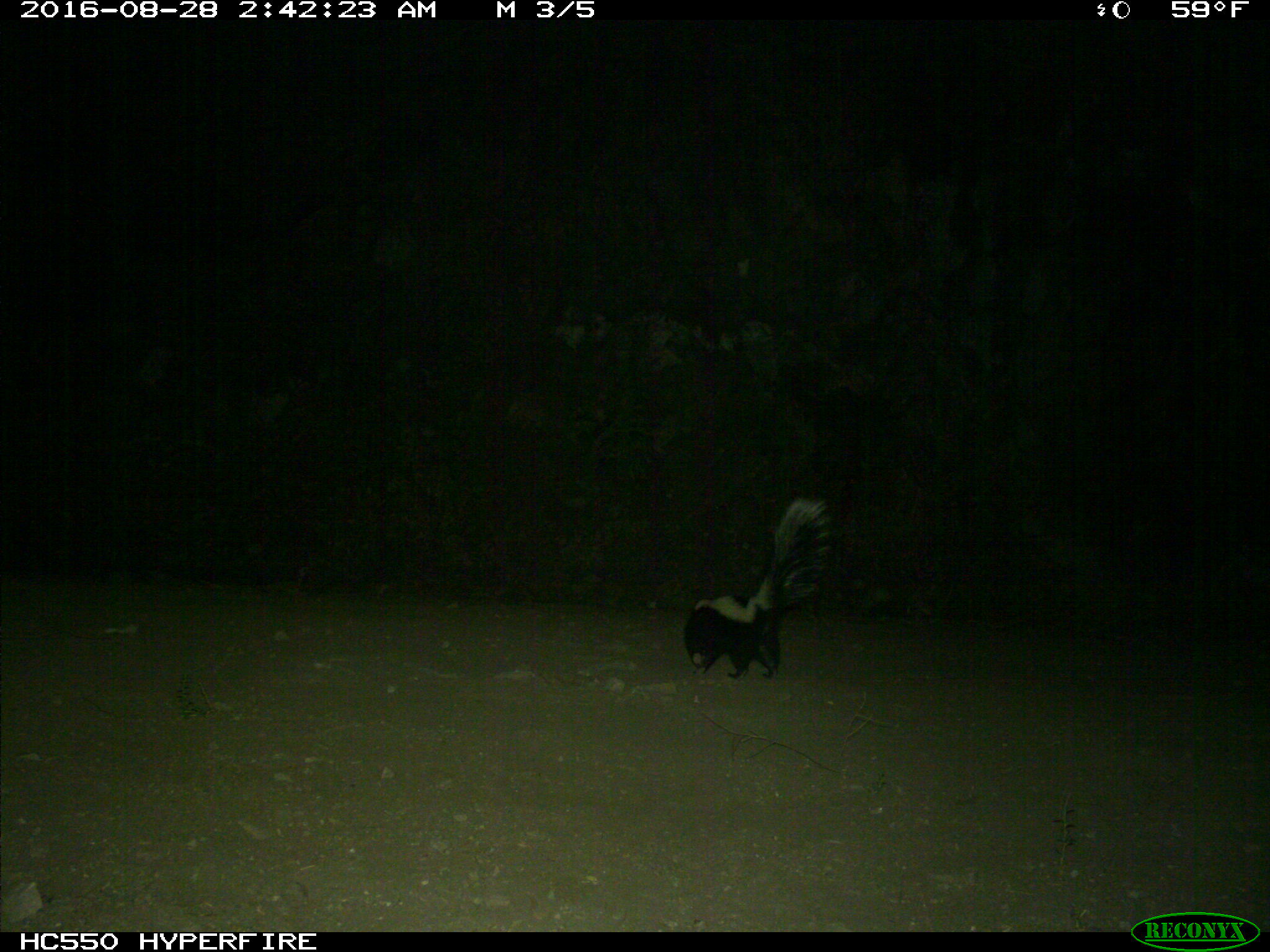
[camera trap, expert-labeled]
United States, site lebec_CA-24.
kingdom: Animalia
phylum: Chordata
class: Mammalia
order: Carnivora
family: Mephitidae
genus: Mephitis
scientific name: Mephitis mephitis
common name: striped skunk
Mephitis mephitis (striped skunk).